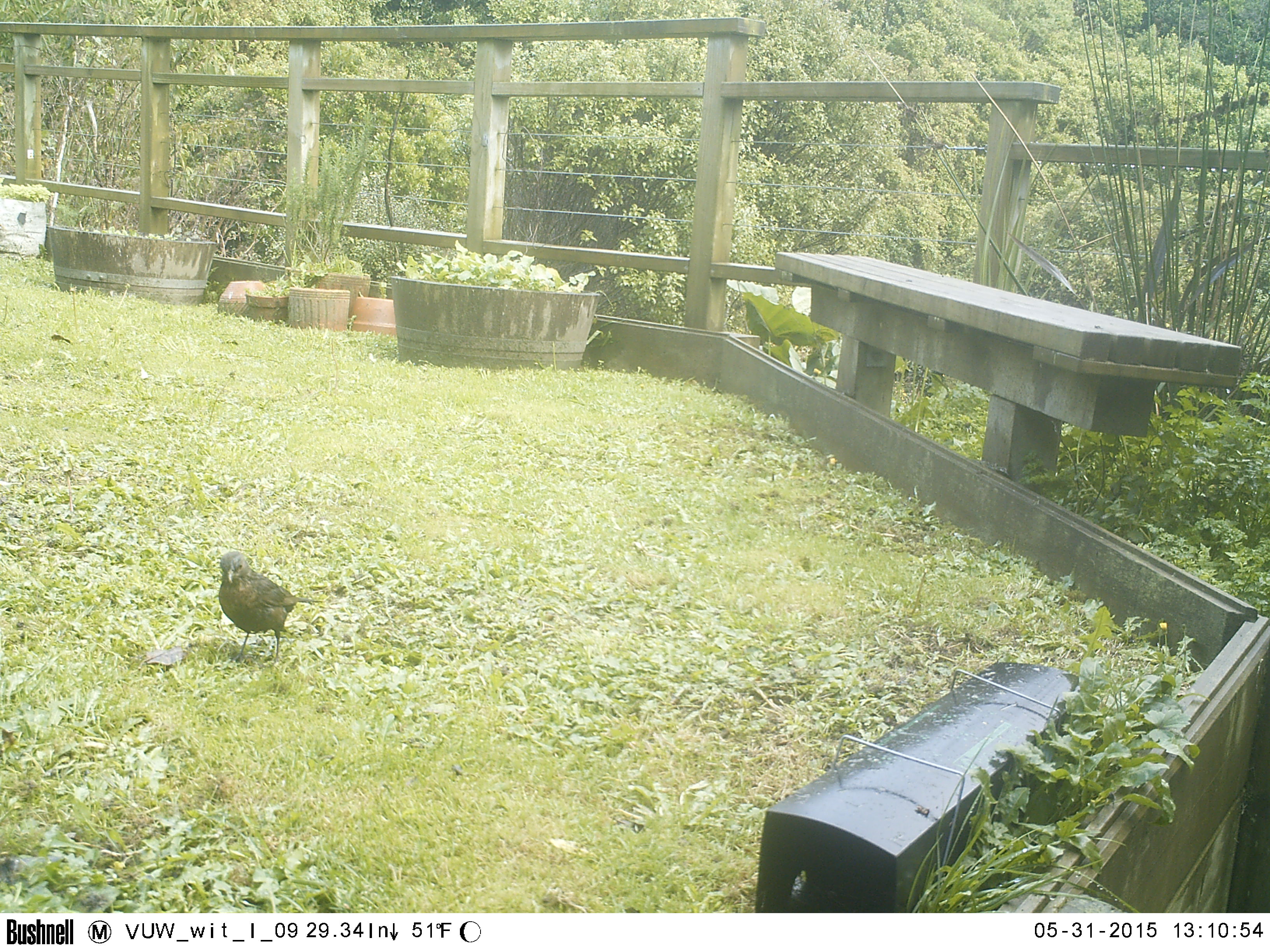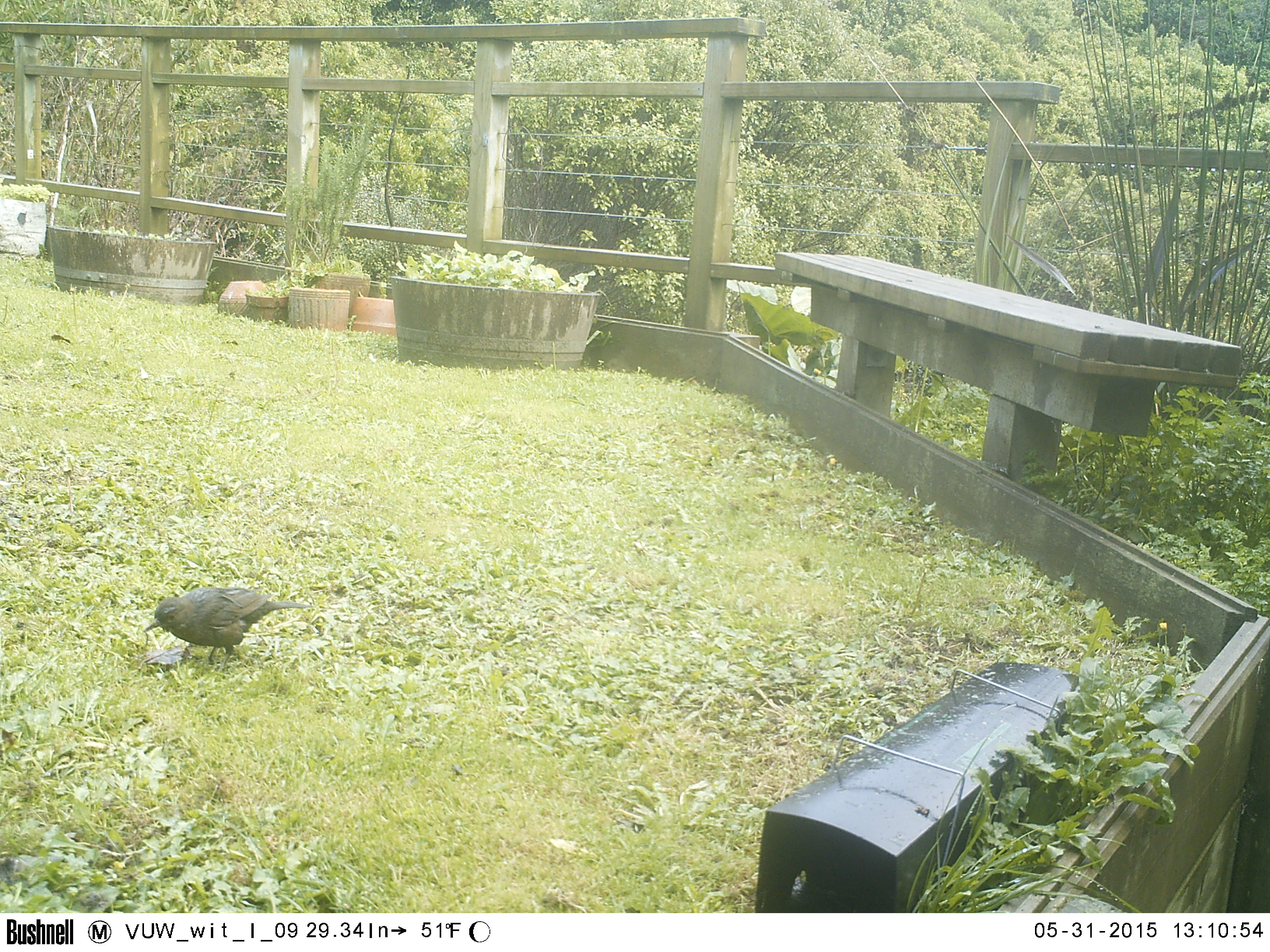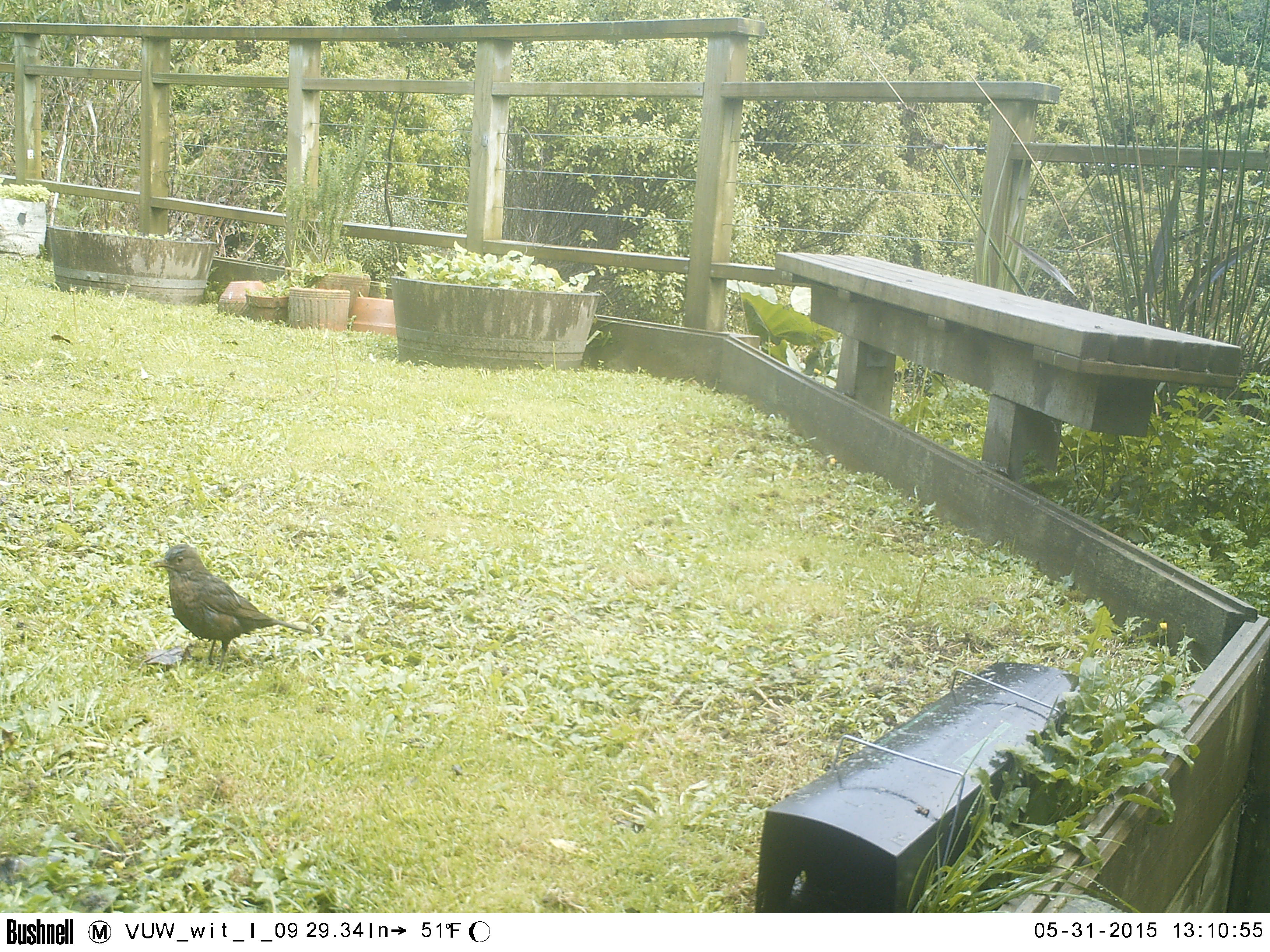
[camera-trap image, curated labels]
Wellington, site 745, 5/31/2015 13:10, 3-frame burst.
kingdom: Animalia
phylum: Chordata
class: Aves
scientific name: Aves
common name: bird